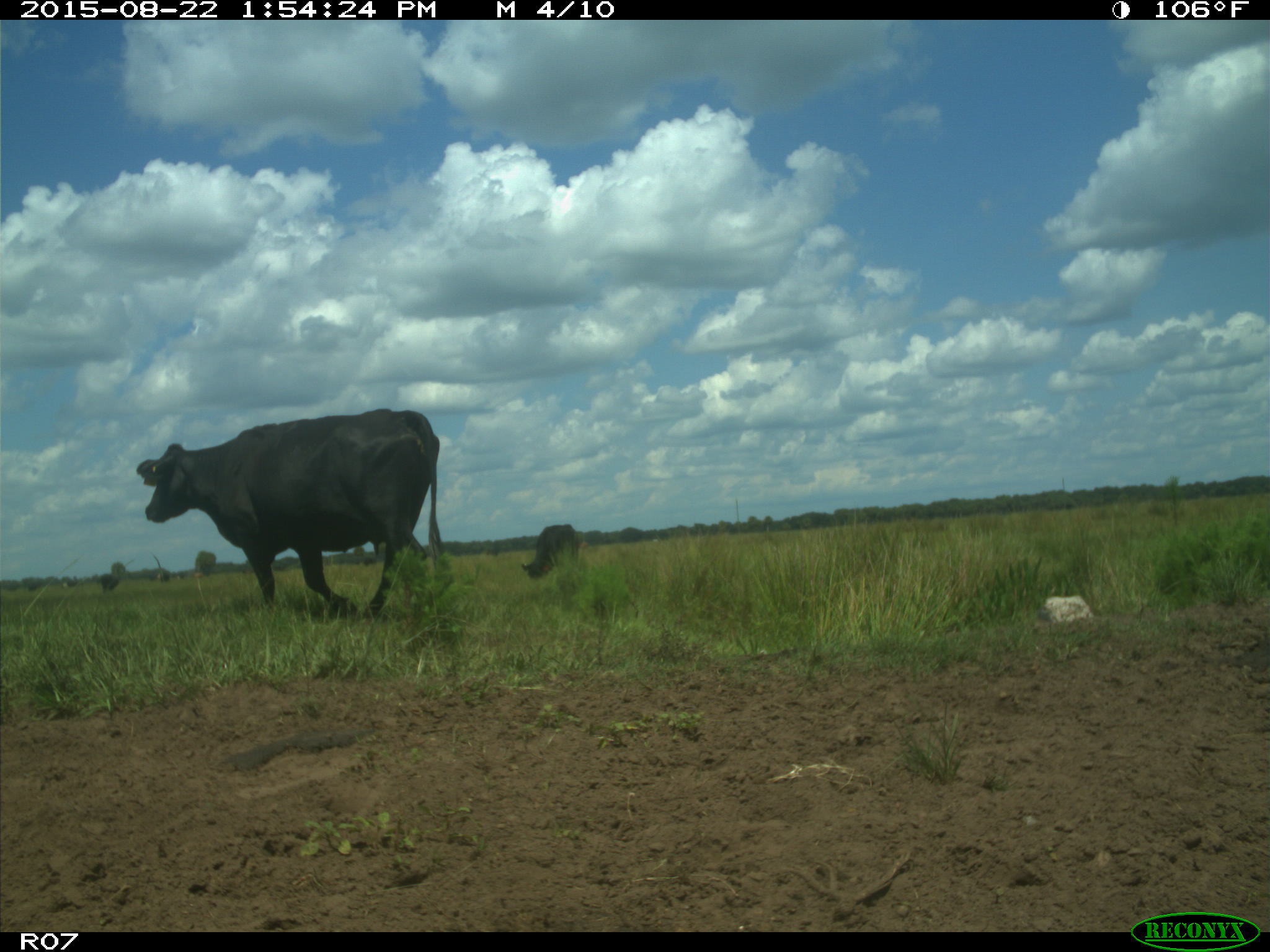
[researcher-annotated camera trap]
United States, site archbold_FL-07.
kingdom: Animalia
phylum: Chordata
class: Mammalia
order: Artiodactyla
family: Bovidae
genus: Bos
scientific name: Bos taurus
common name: domestic cow